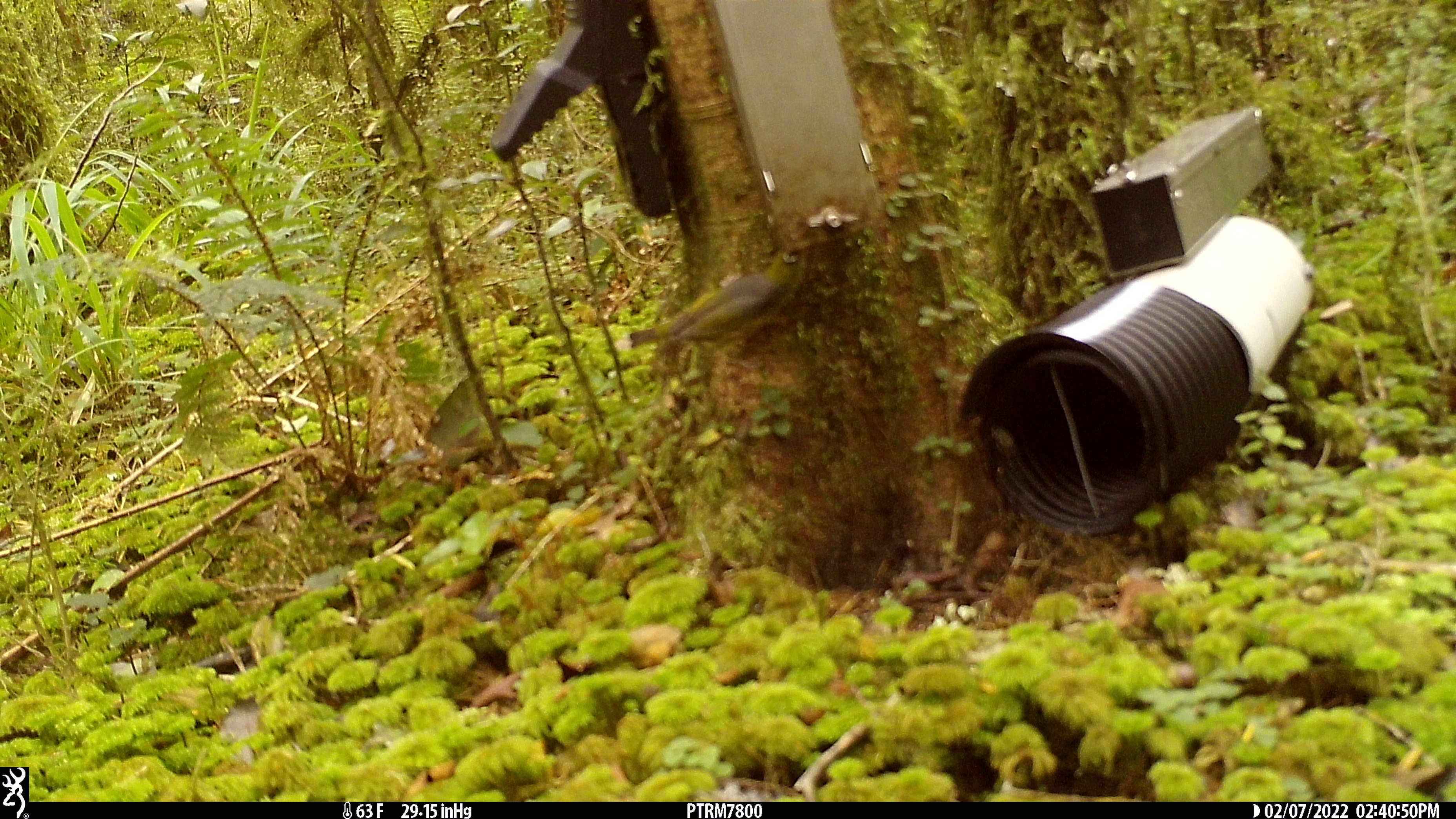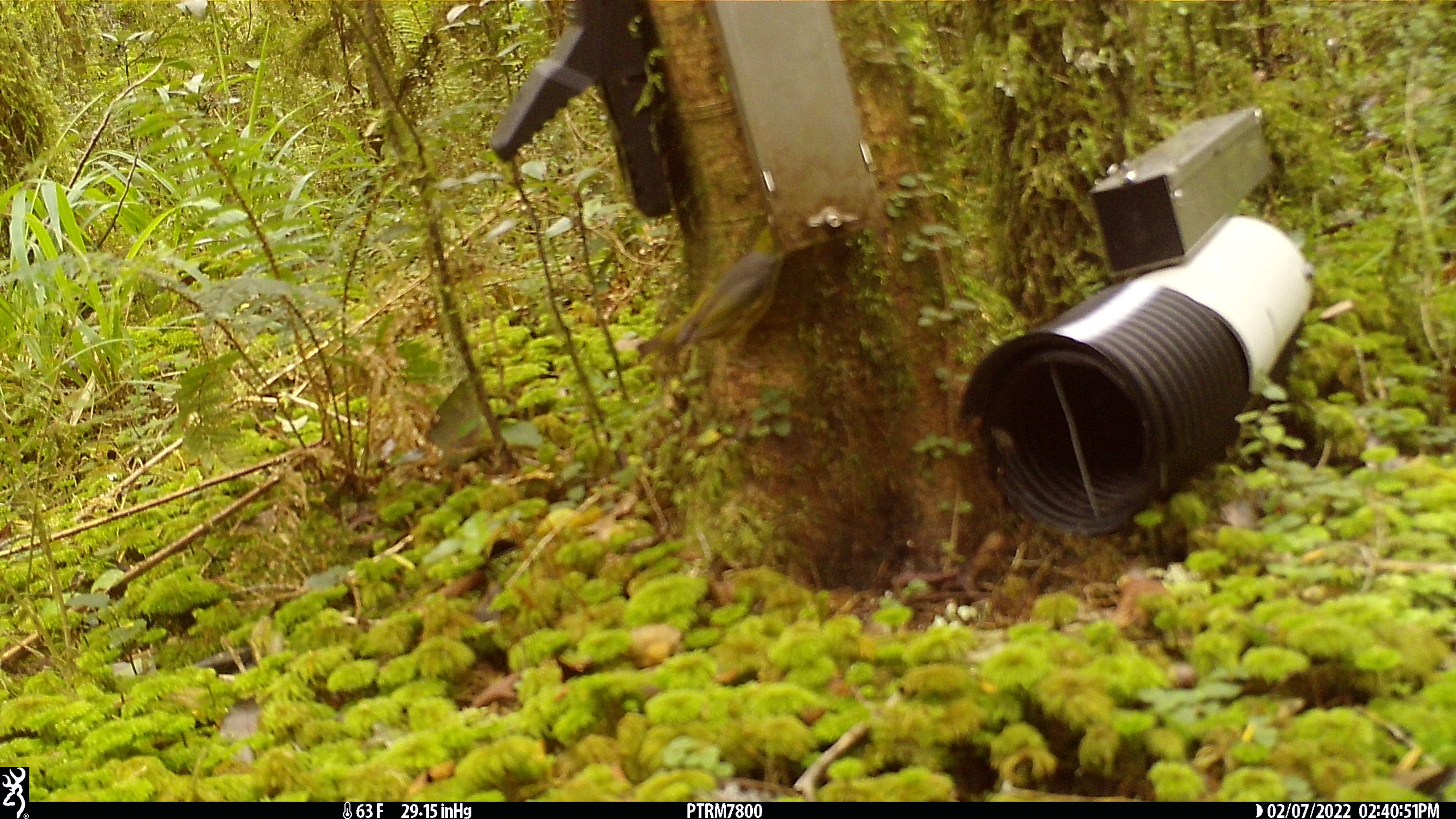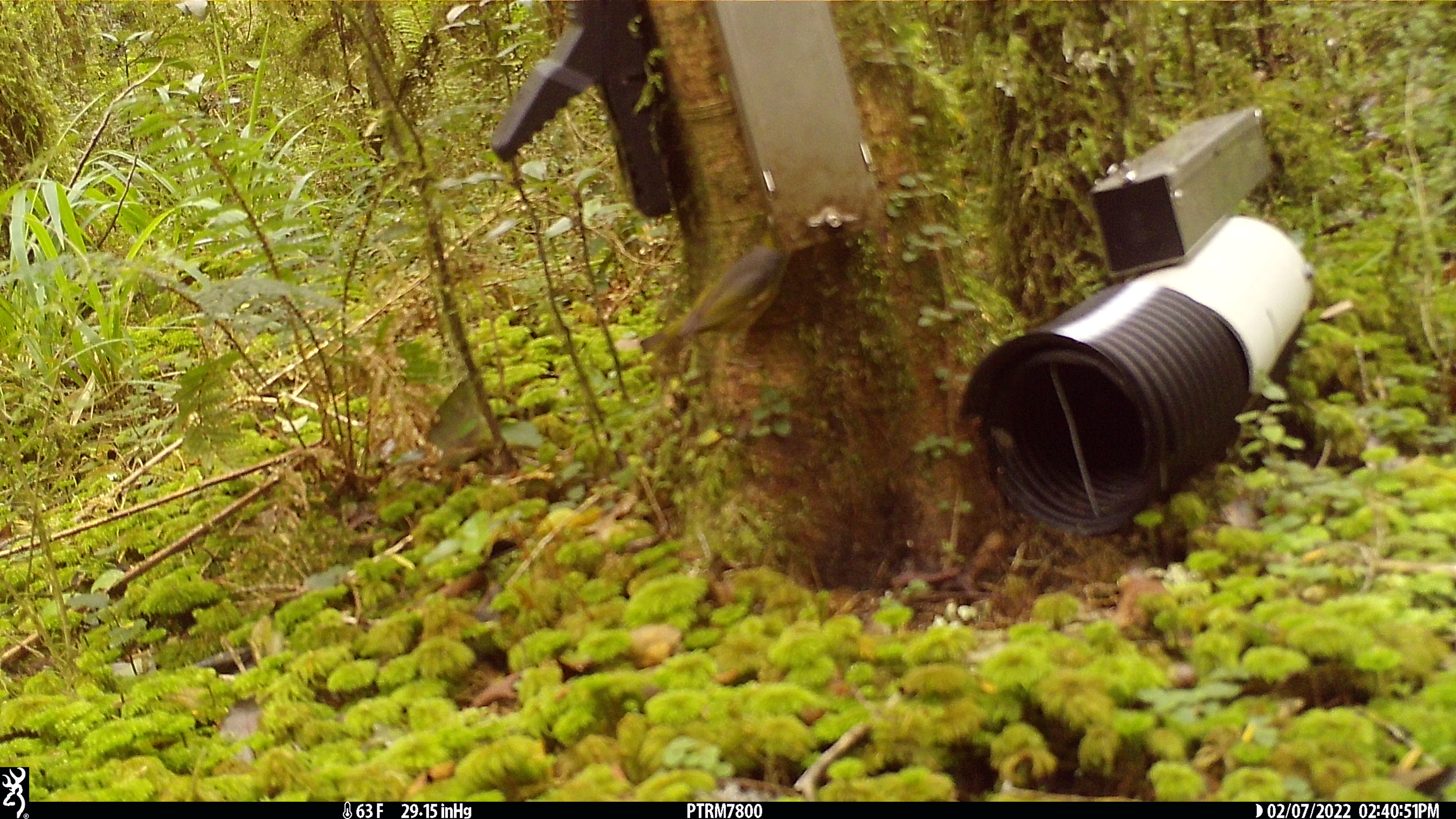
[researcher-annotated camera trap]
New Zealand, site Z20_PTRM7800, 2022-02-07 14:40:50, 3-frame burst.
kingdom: Animalia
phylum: Chordata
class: Aves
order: Passeriformes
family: Zosteropidae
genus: Zosterops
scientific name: Zosterops lateralis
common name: silvereye